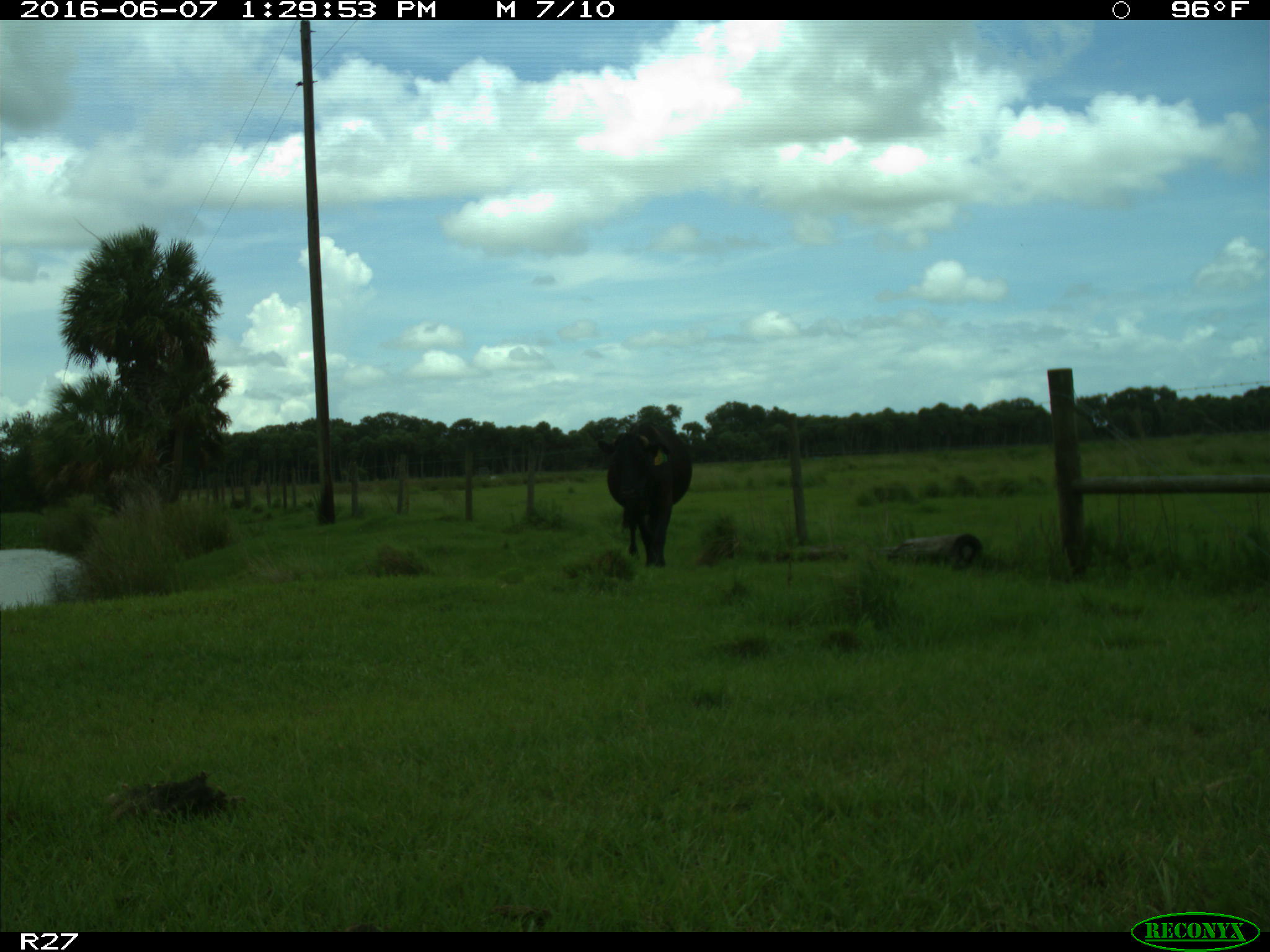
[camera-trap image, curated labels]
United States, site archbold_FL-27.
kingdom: Animalia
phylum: Chordata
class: Mammalia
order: Artiodactyla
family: Bovidae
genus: Bos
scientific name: Bos taurus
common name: domestic cow